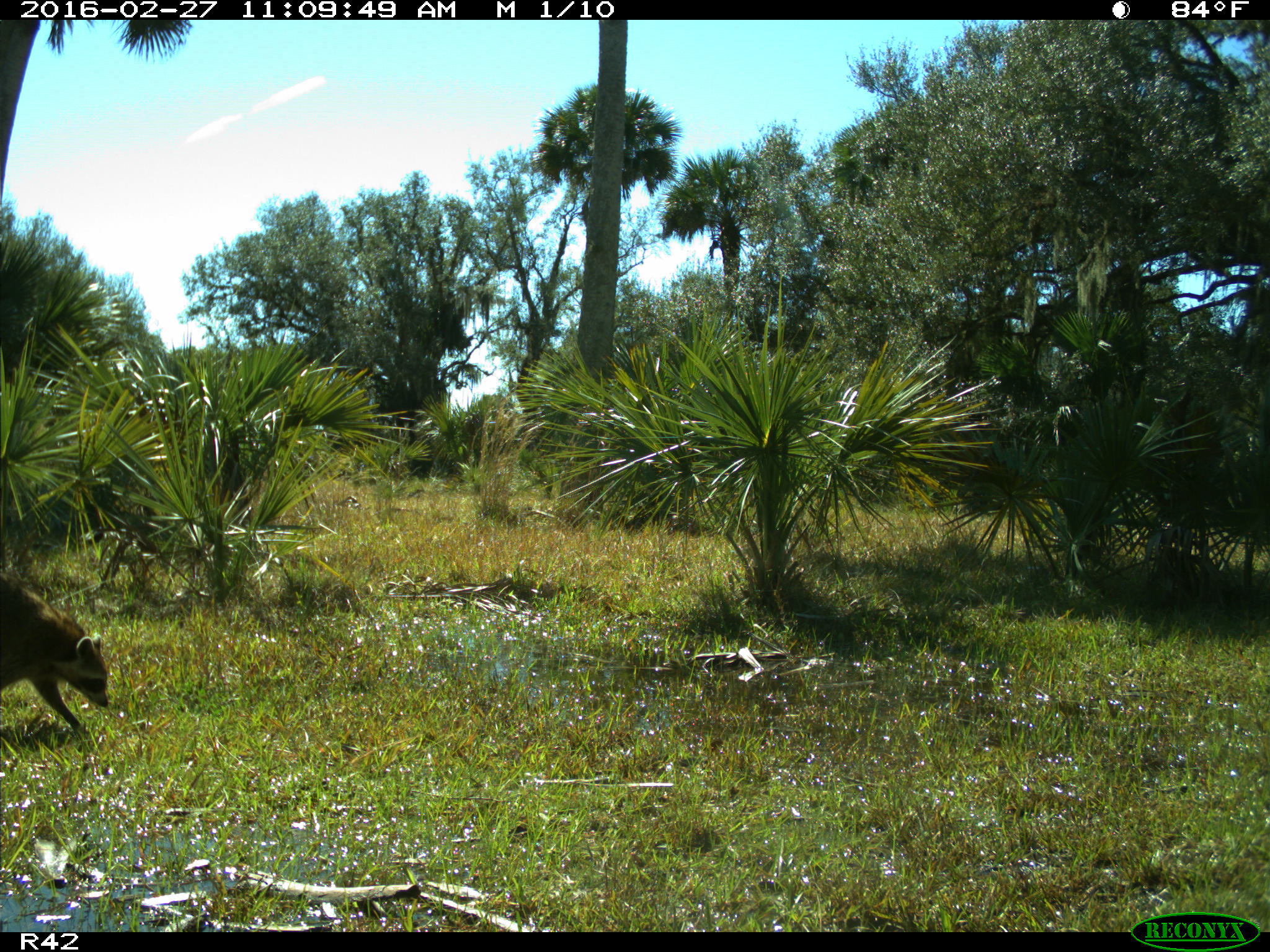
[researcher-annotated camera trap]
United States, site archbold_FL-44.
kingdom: Animalia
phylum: Chordata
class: Mammalia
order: Carnivora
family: Procyonidae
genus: Procyon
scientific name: Procyon lotor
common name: common raccoon